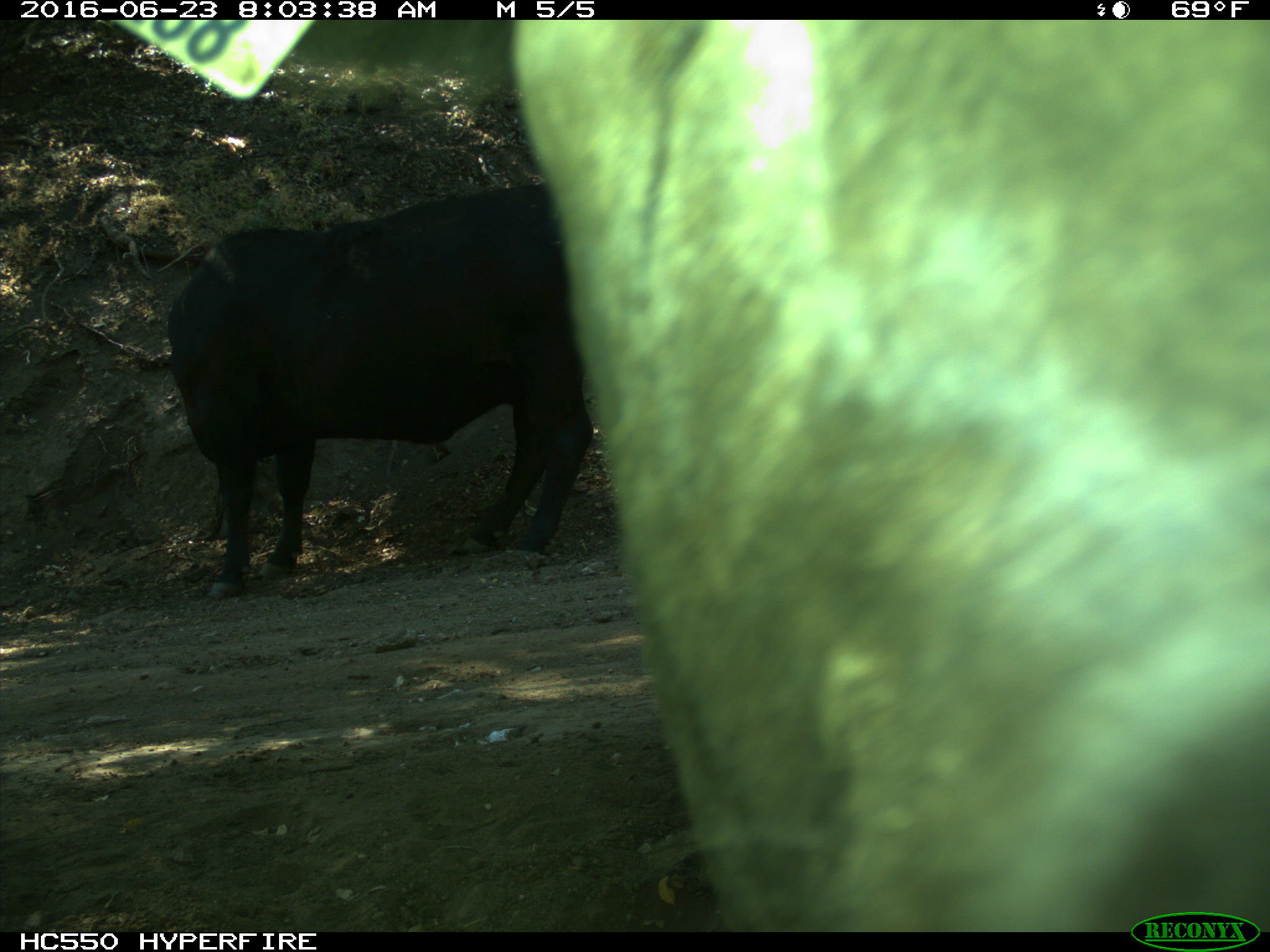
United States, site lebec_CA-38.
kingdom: Animalia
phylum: Chordata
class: Mammalia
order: Artiodactyla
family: Bovidae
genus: Bos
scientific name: Bos taurus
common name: domestic cow